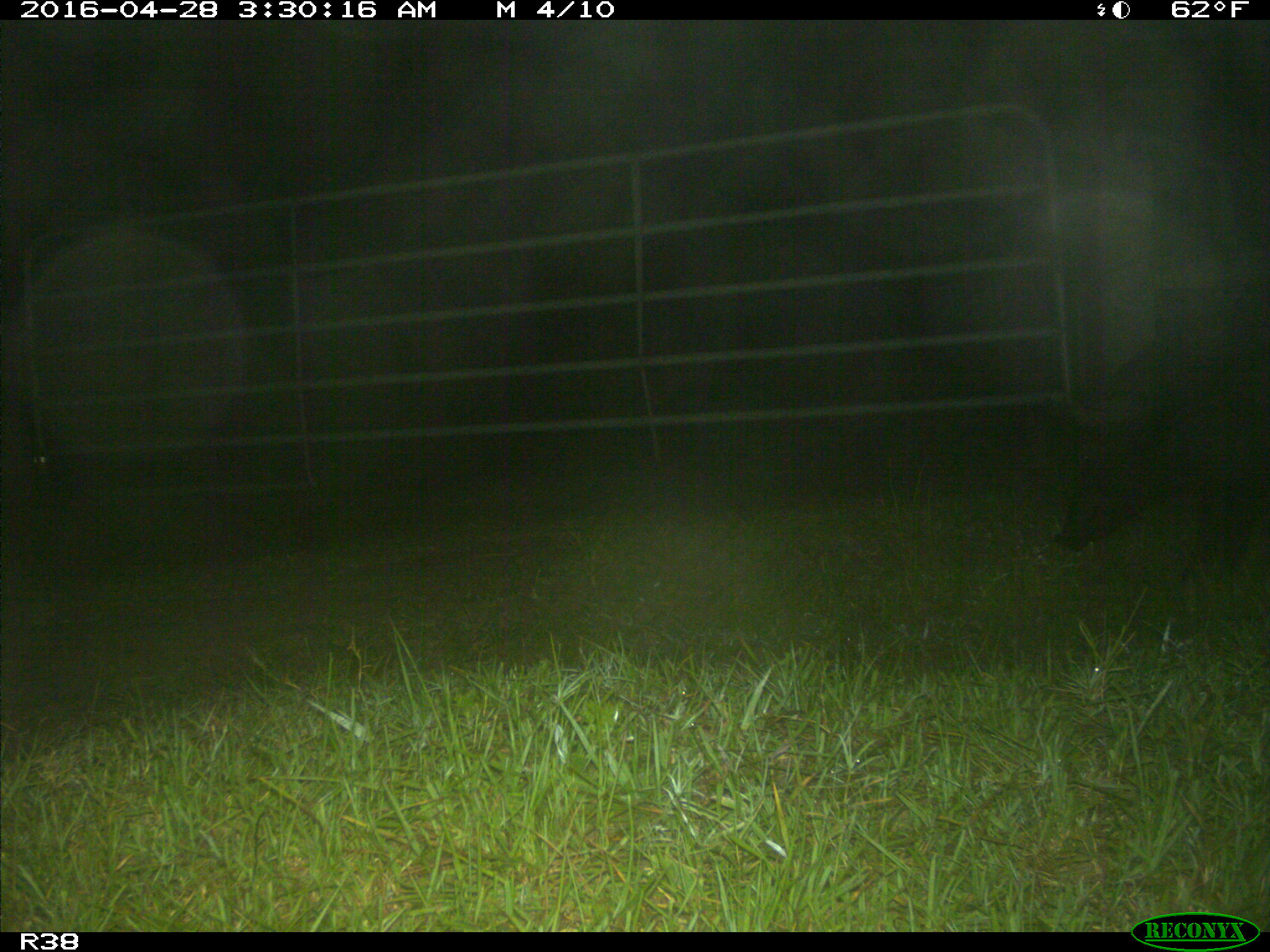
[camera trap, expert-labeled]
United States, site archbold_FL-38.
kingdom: Animalia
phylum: Chordata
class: Mammalia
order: Artiodactyla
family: Suidae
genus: Sus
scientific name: Sus scrofa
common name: wild boar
Sus scrofa (wild boar).